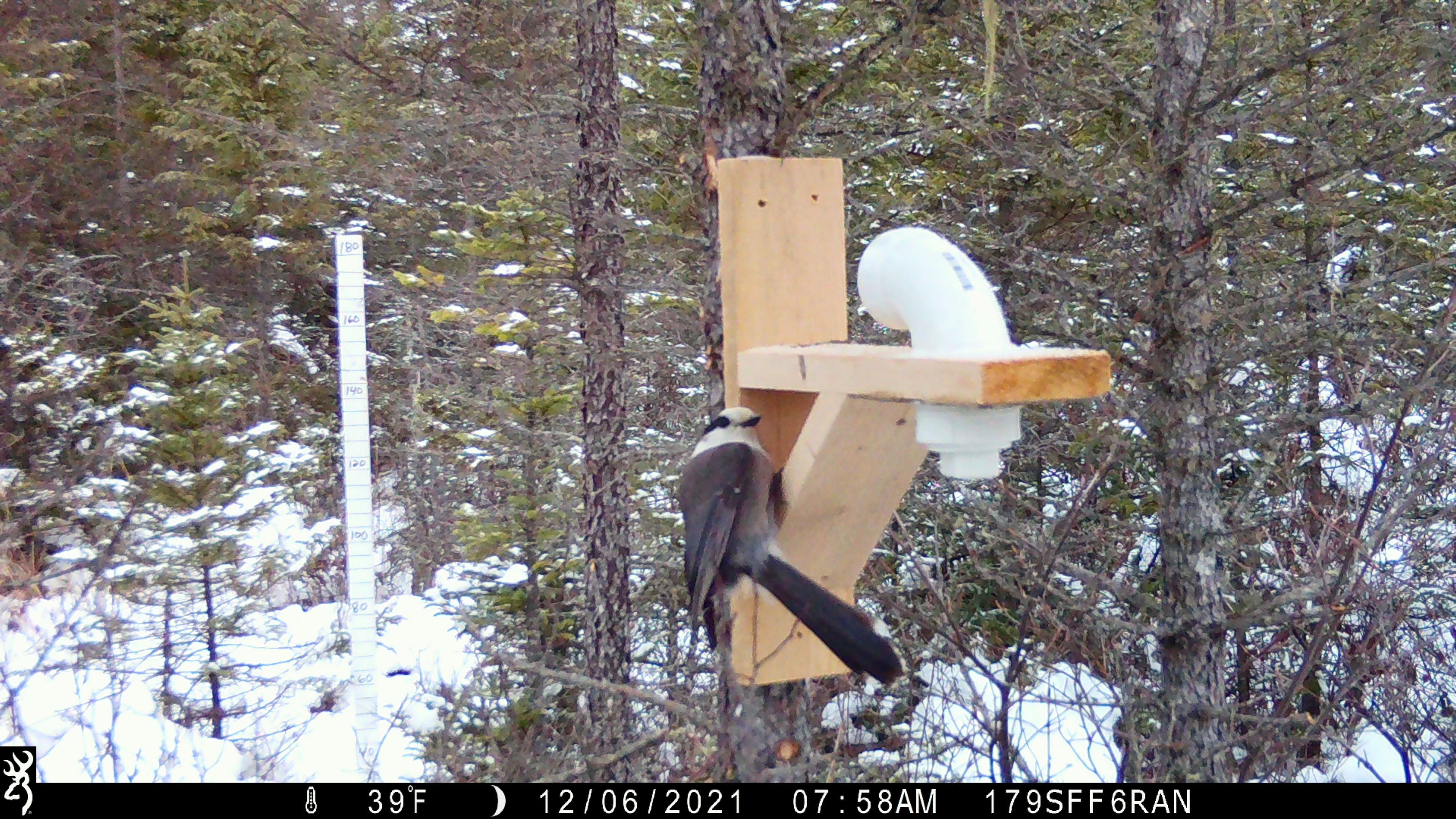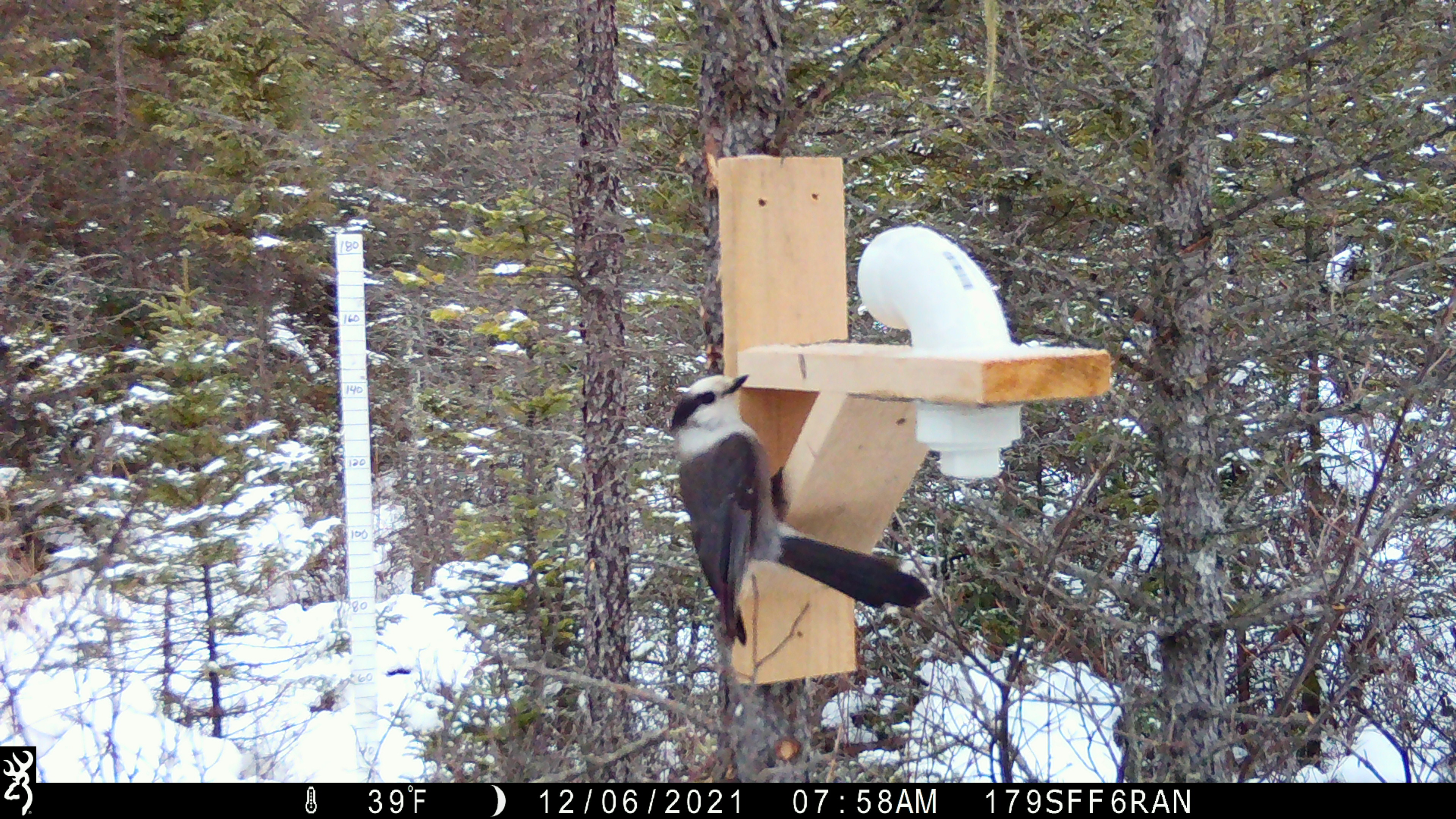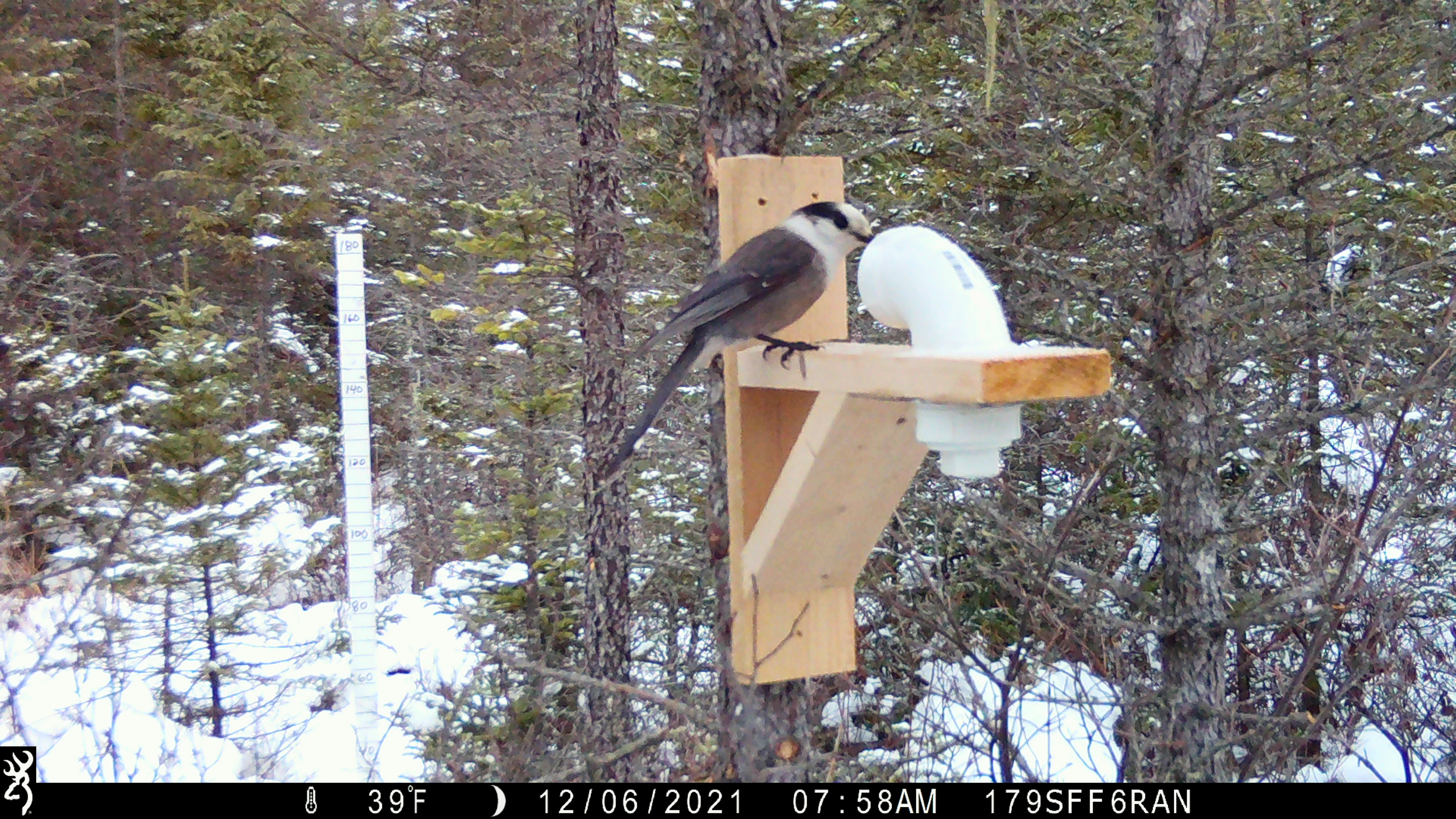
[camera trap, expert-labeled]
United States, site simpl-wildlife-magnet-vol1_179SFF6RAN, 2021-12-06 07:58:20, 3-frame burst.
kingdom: Animalia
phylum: Chordata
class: Aves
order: Passeriformes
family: Corvidae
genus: Perisoreus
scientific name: Perisoreus canadensis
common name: canada jay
Canada jay (Perisoreus canadensis).